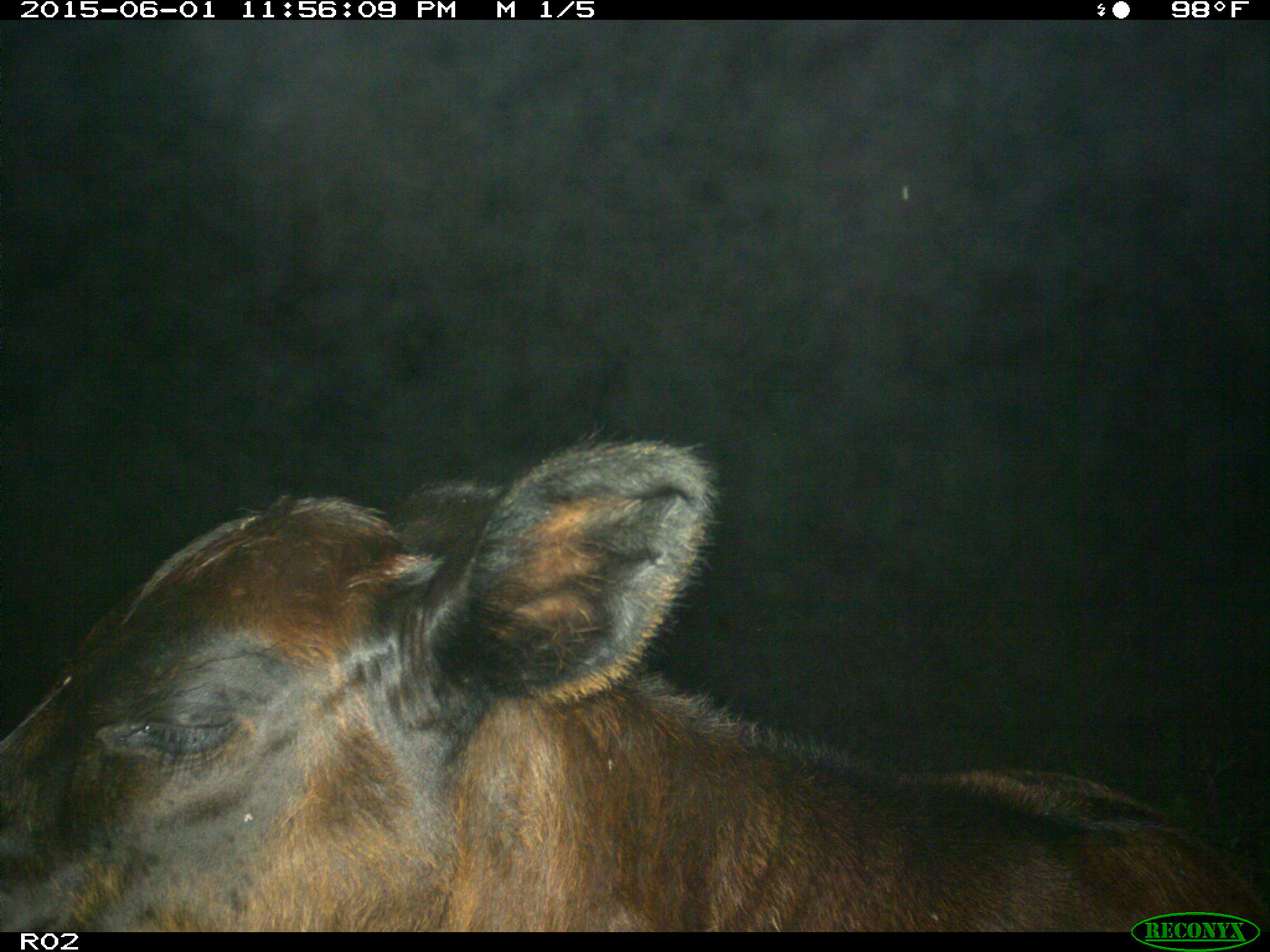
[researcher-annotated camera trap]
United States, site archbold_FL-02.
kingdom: Animalia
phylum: Chordata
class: Mammalia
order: Artiodactyla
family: Bovidae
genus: Bos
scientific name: Bos taurus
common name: domestic cow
Bos taurus (domestic cow).